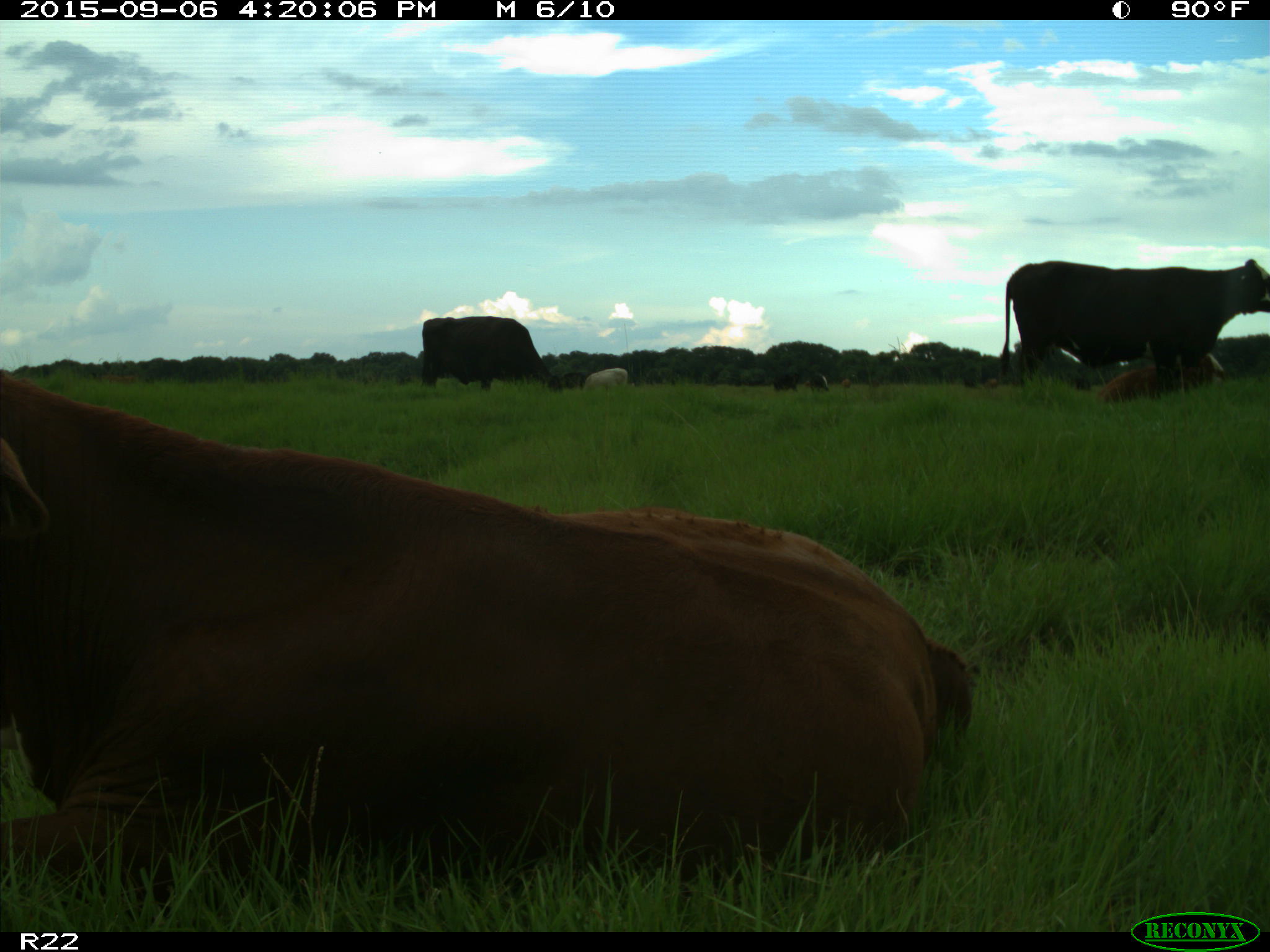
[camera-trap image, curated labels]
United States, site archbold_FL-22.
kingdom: Animalia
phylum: Chordata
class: Mammalia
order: Artiodactyla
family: Bovidae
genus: Bos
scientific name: Bos taurus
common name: domestic cow